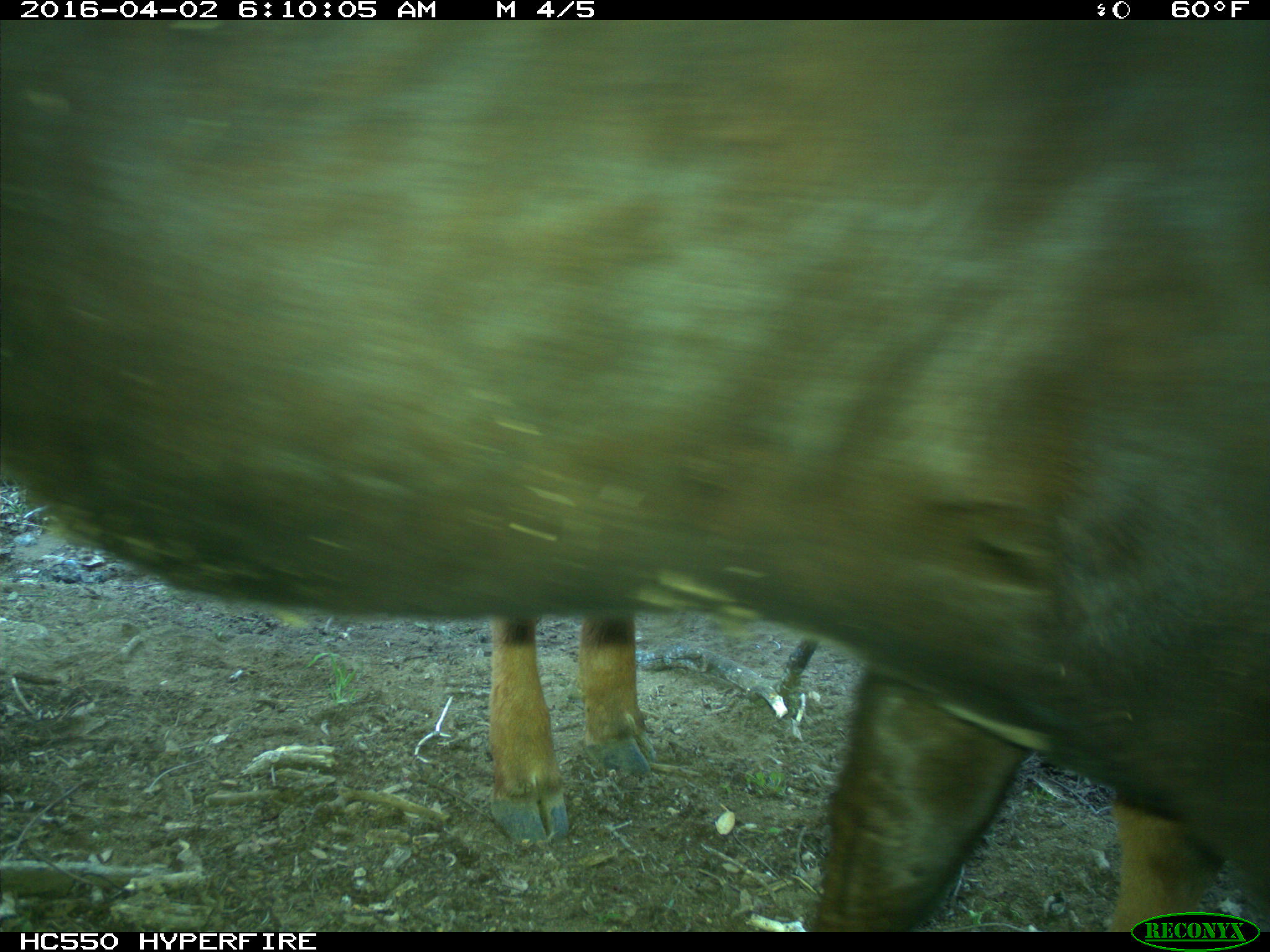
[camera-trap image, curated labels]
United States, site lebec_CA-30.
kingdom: Animalia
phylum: Chordata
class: Mammalia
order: Artiodactyla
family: Bovidae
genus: Bos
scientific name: Bos taurus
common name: domestic cow